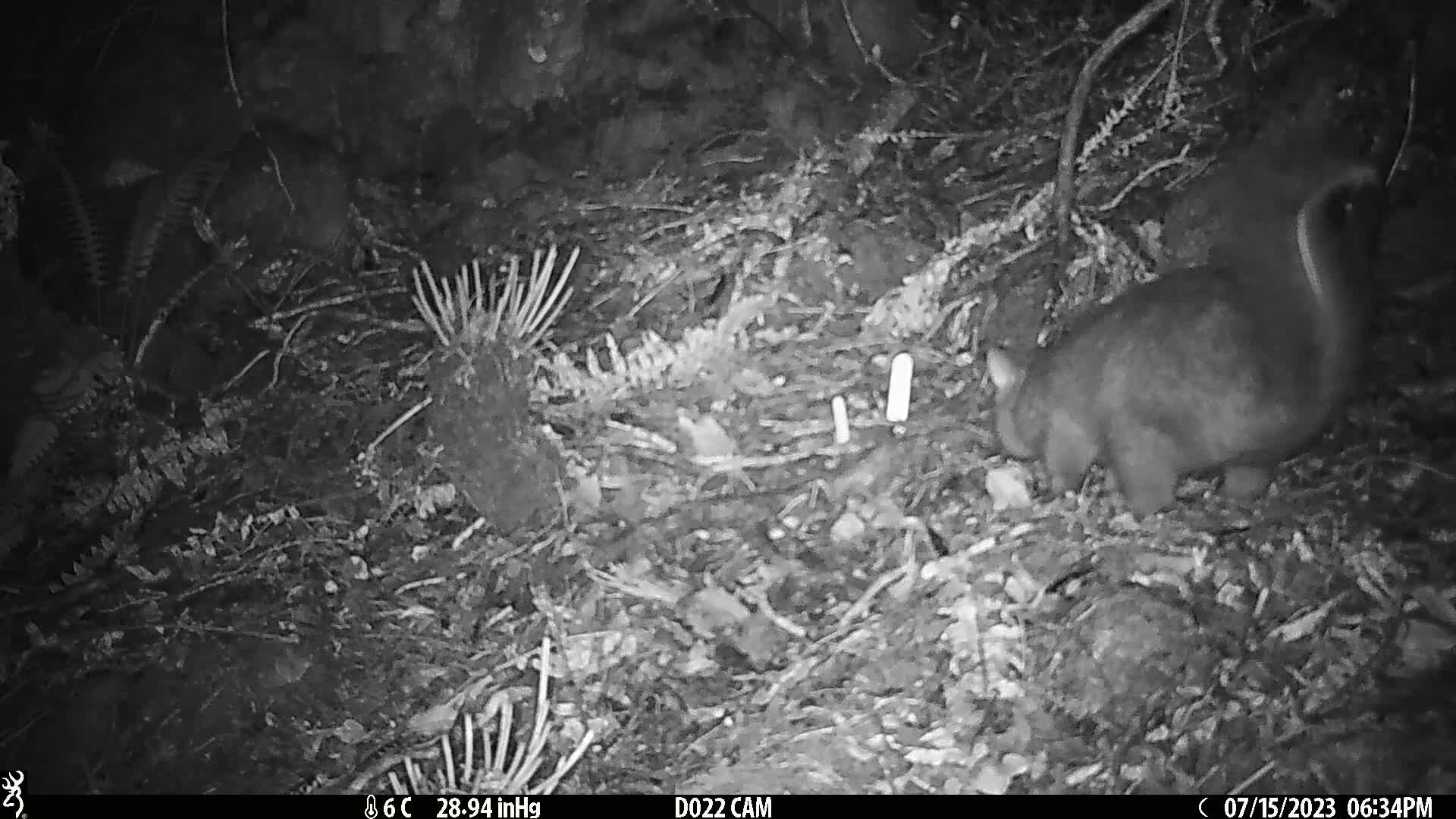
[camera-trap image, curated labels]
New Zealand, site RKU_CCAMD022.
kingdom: Animalia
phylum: Chordata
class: Mammalia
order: Diprotodontia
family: Phalangeridae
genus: Trichosurus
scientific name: Trichosurus vulpecula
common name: common brushtail possum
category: possum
Possum (common brushtail possum) (Trichosurus vulpecula).